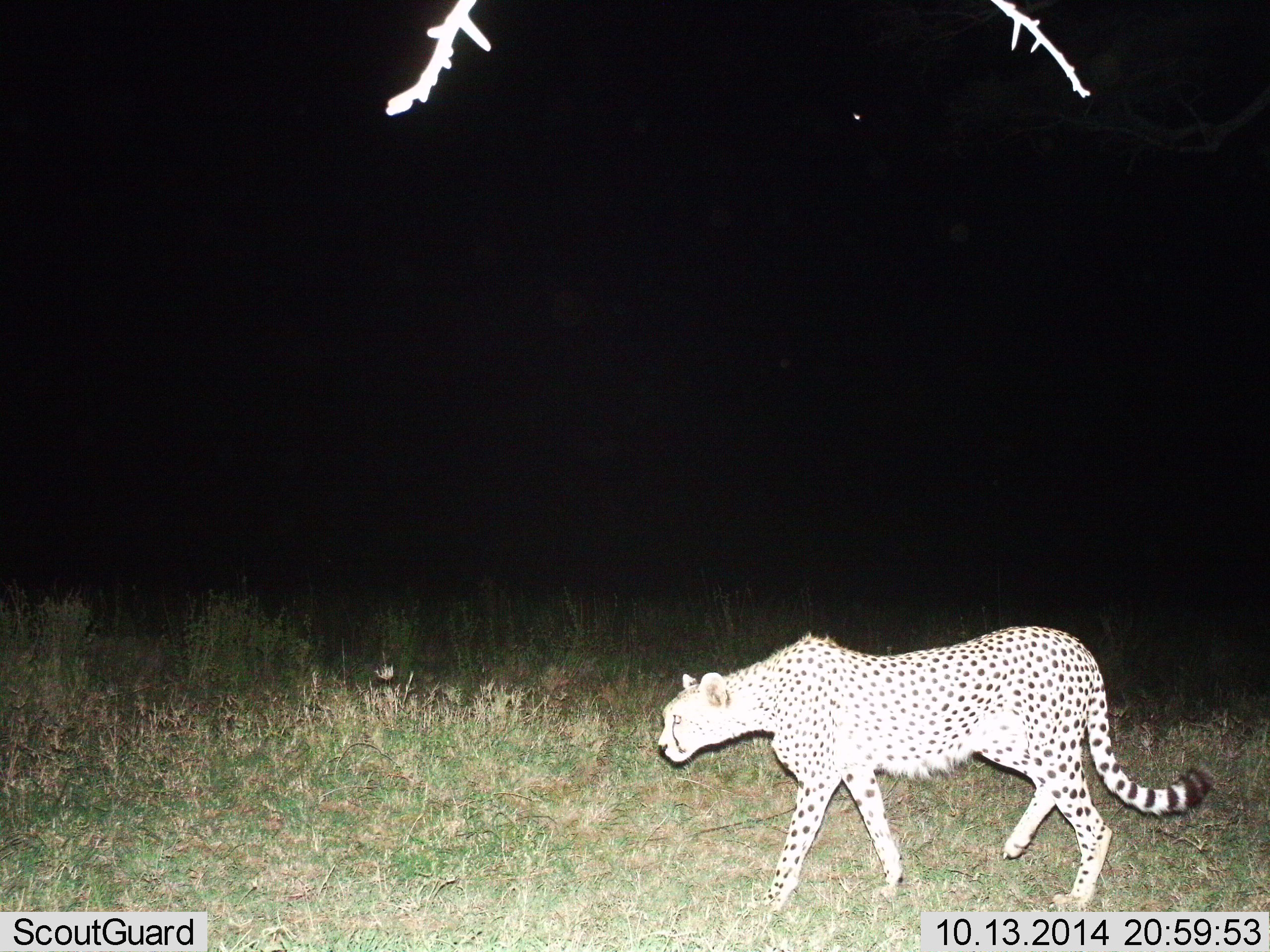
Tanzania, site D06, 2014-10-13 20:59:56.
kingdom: Animalia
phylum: Chordata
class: Mammalia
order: Carnivora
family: Felidae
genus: Acinonyx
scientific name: Acinonyx jubatus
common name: cheetah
Cheetah (Acinonyx jubatus), count 1. Behavior (volunteer vote fractions): standing 0%, resting 0%, moving 100%, interacting 0%. Young present (vote fraction): 0%. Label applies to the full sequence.